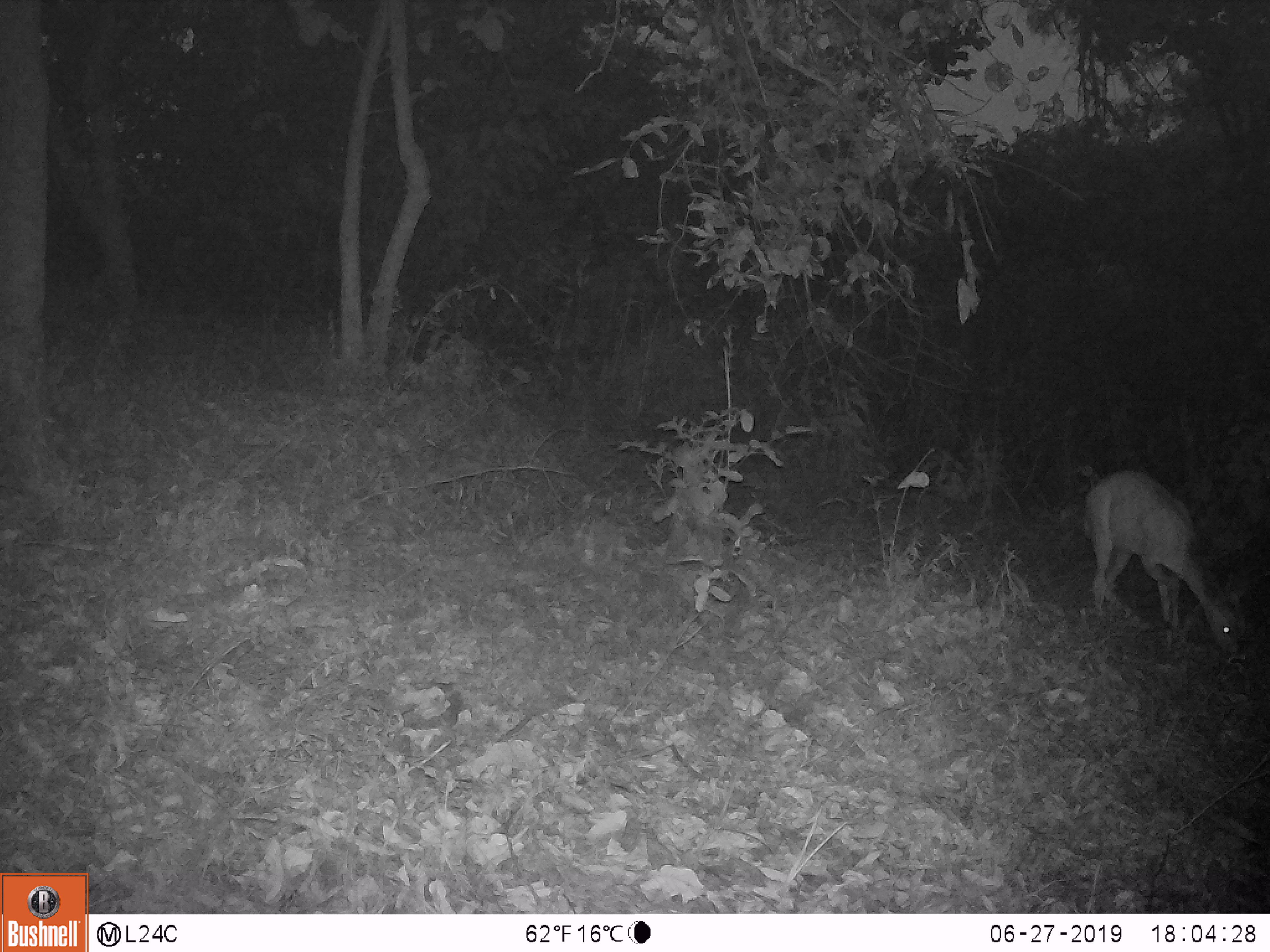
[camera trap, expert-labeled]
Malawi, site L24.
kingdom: Animalia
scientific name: Animalia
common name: other animal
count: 1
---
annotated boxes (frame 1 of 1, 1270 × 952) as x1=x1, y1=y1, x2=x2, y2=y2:
other animal: x1=1077, y1=463, x2=1254, y2=662